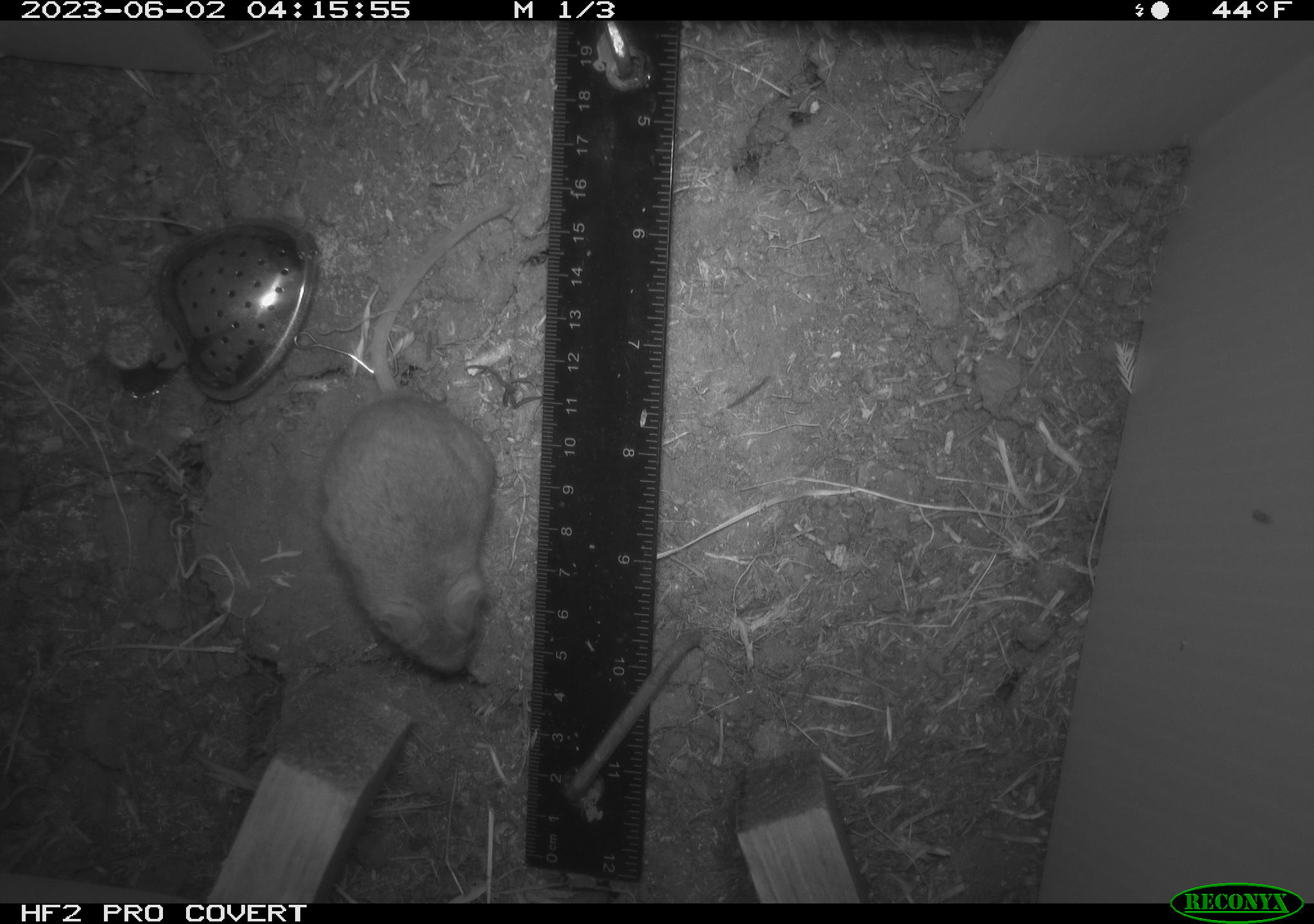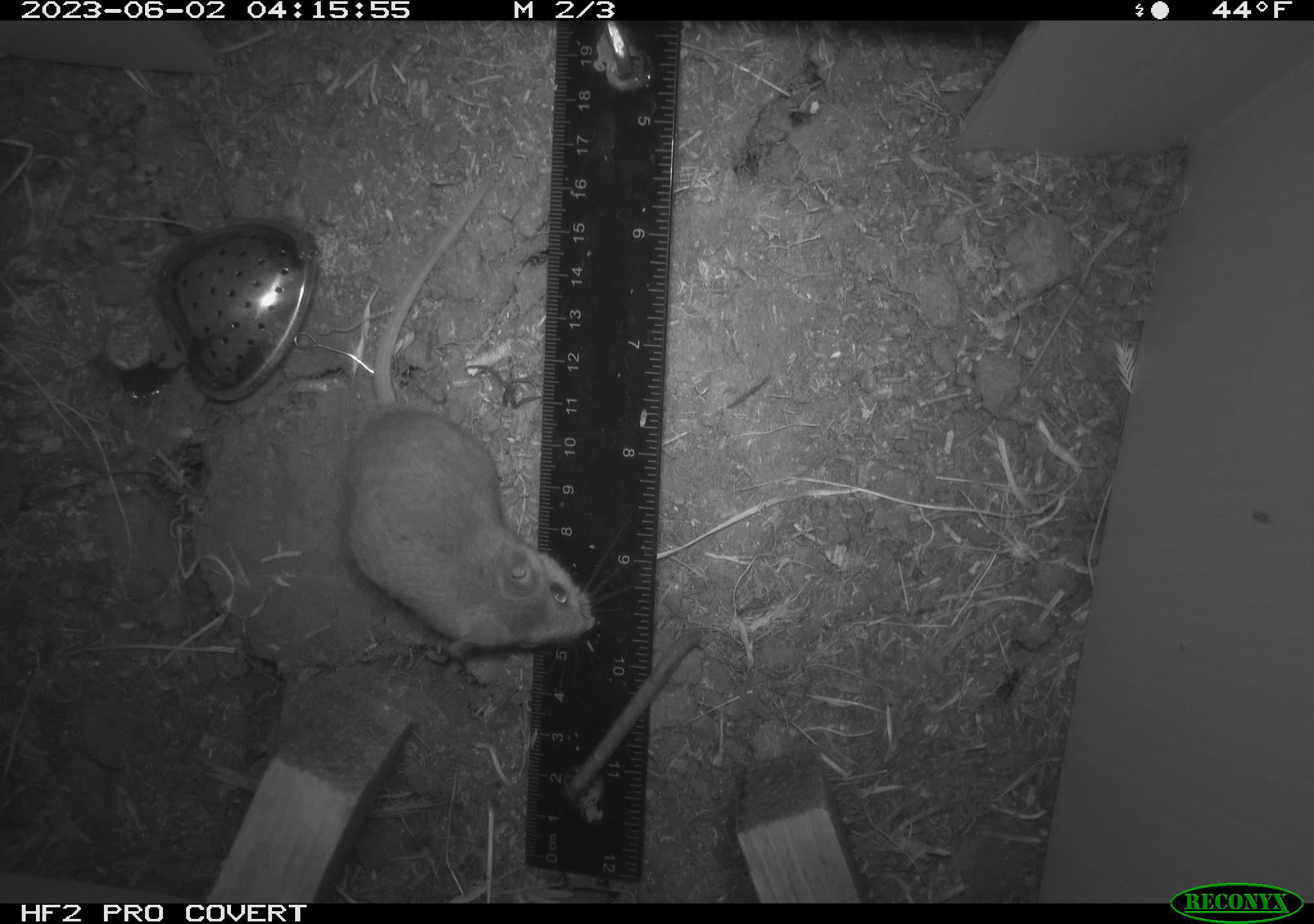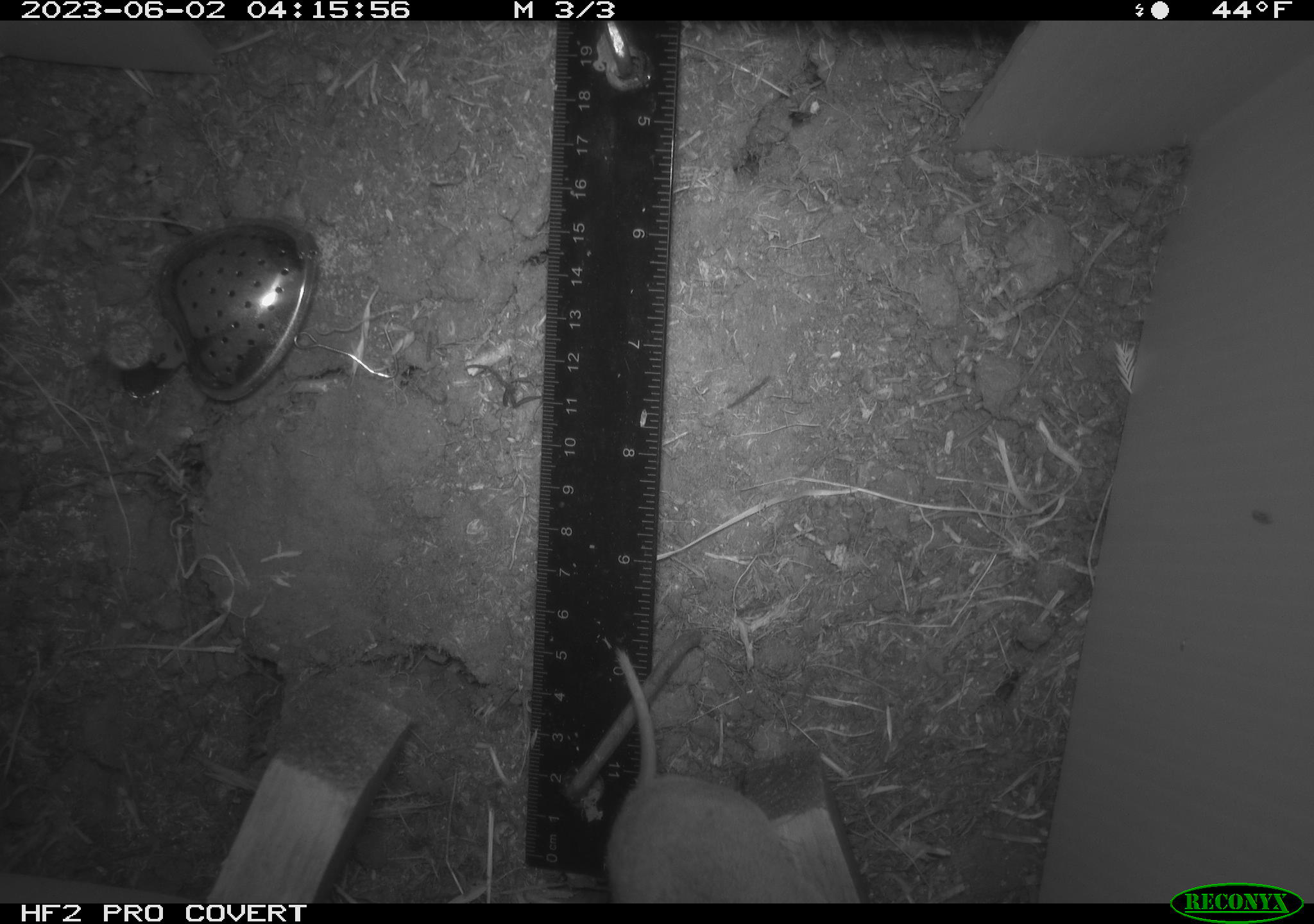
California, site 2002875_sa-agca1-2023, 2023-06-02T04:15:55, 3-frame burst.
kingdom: Animalia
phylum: Chordata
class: Mammalia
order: Rodentia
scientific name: Rodentia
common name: mouse species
Mouse species (Rodentia).